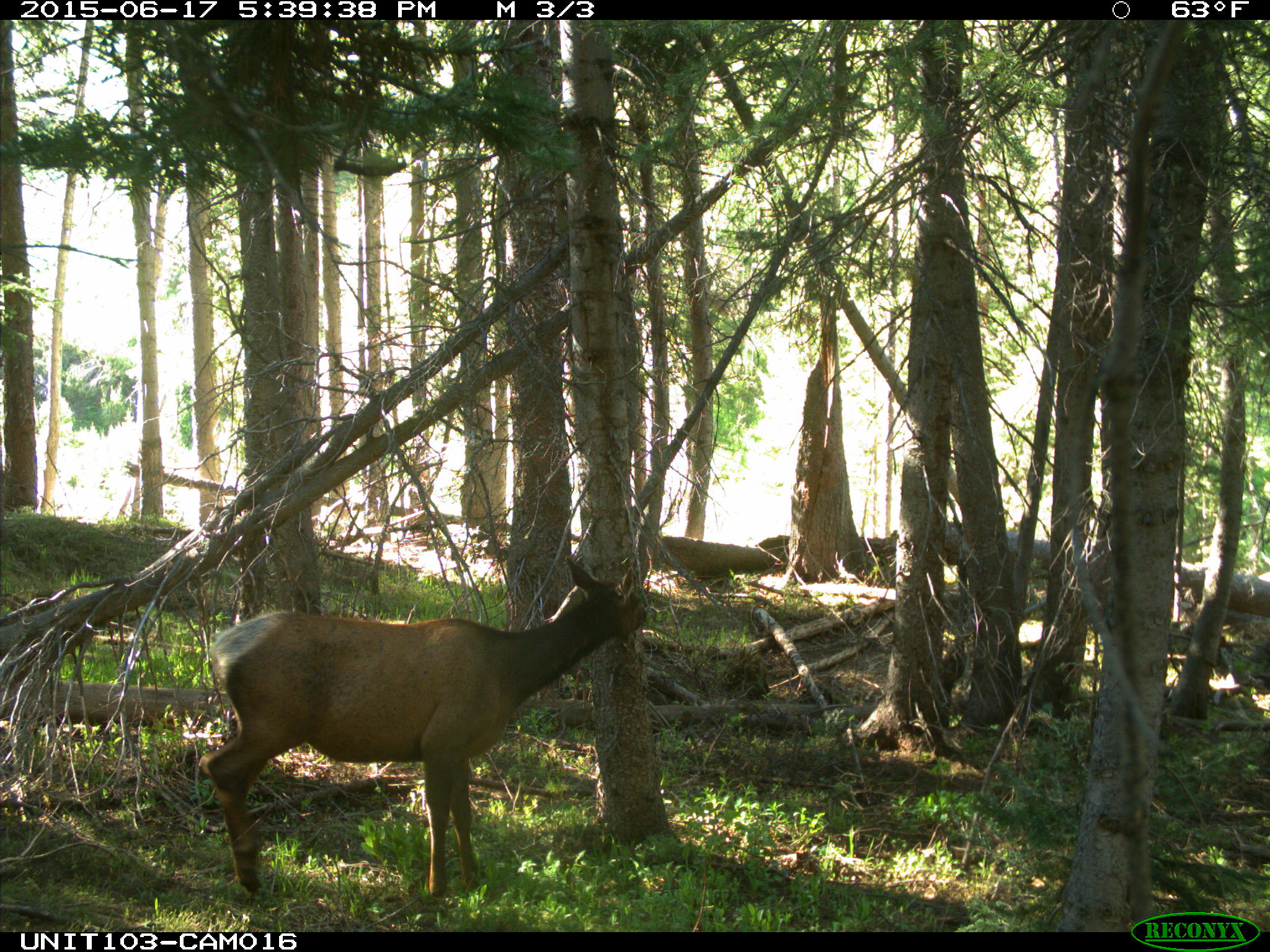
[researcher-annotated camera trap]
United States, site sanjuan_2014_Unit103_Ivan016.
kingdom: Animalia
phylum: Chordata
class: Mammalia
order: Artiodactyla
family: Cervidae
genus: Cervus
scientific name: Cervus elaphus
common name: red deer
Cervus elaphus (red deer).